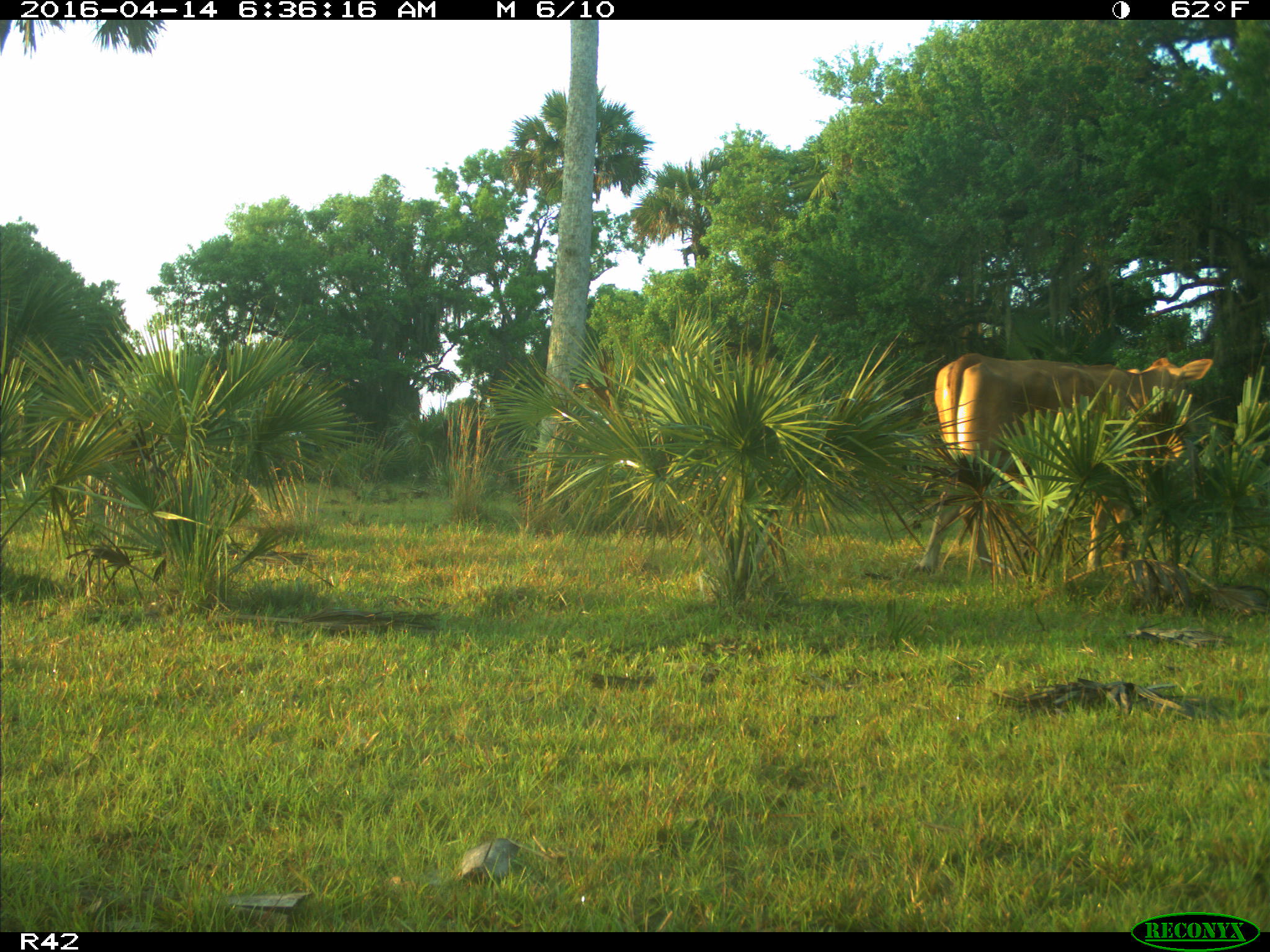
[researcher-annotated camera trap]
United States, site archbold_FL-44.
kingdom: Animalia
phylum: Chordata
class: Mammalia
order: Artiodactyla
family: Bovidae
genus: Bos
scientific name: Bos taurus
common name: domestic cow